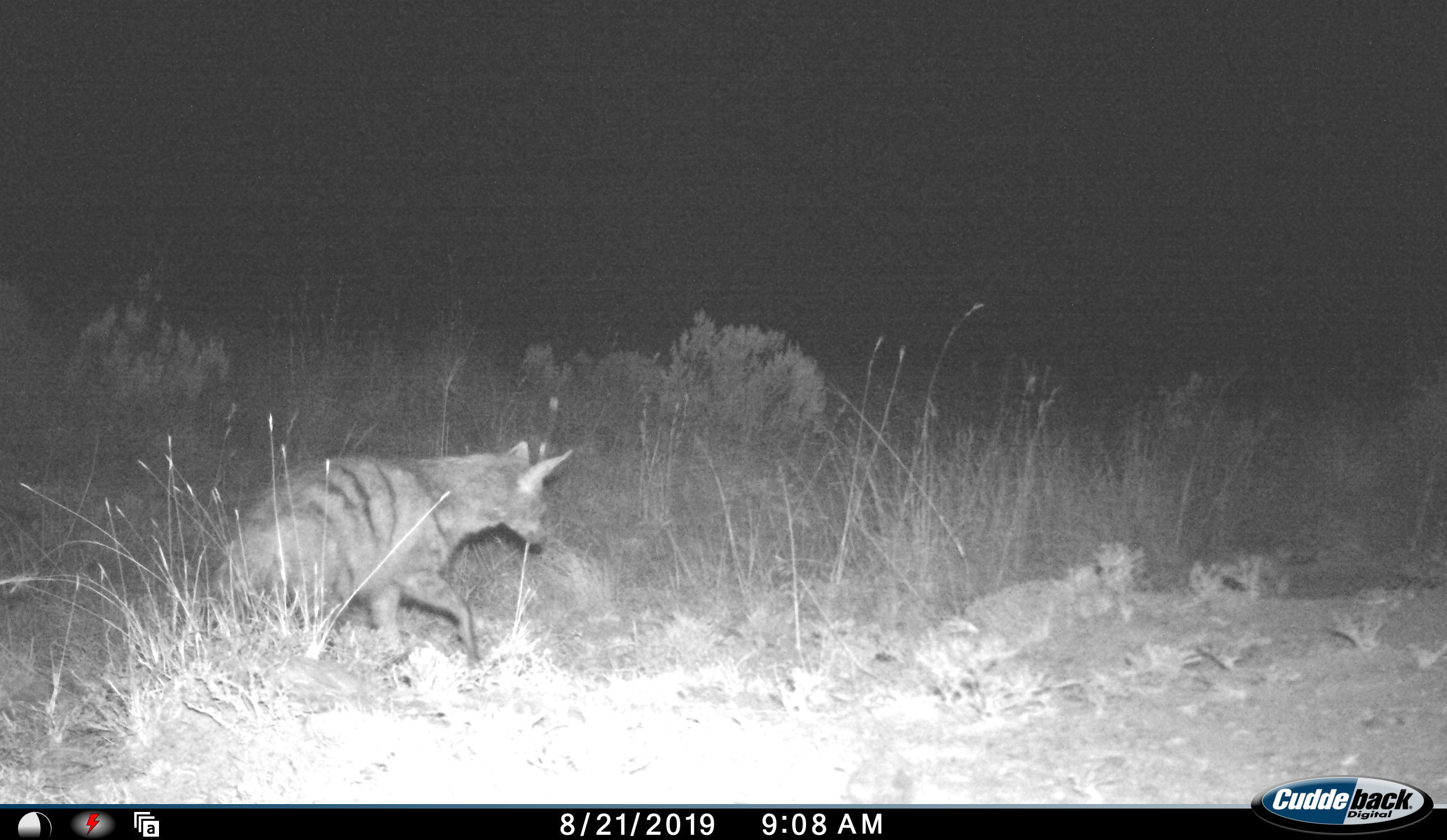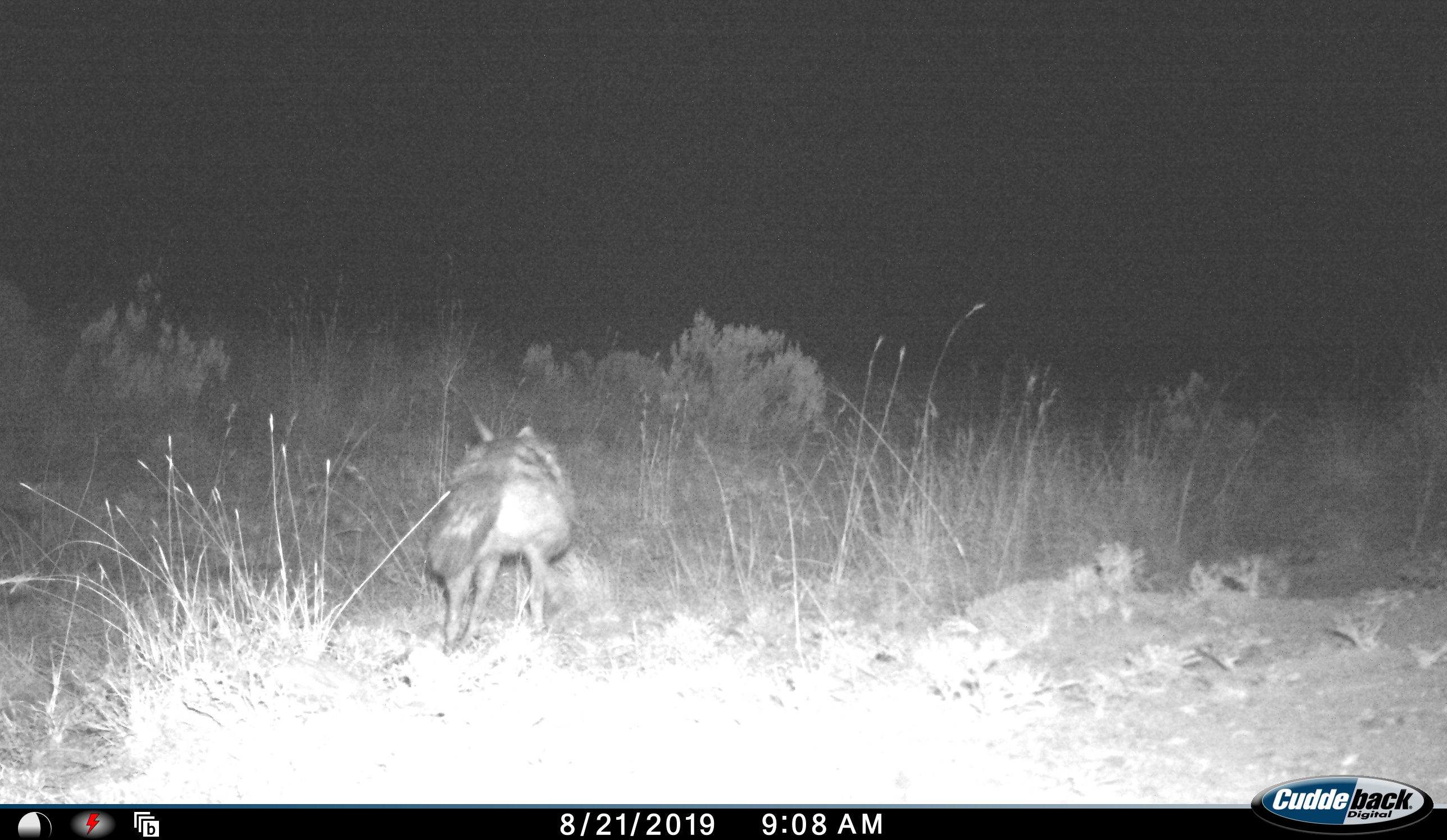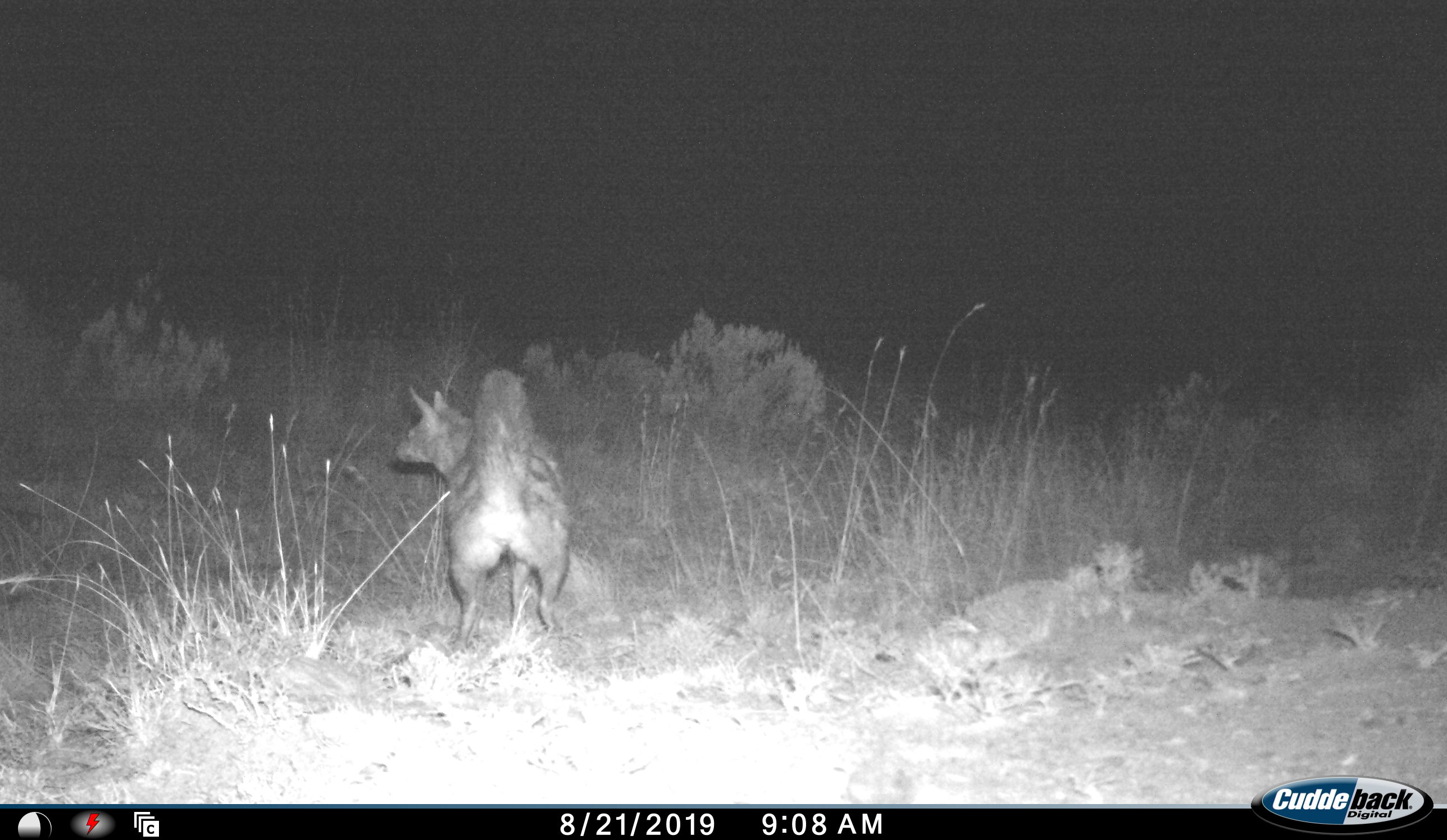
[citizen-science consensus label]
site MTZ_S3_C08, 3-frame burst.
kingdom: Animalia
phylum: Chordata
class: Mammalia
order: Carnivora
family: Hyaenidae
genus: Proteles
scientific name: Proteles cristatus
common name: aardwolf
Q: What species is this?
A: Aardwolf (Proteles cristatus).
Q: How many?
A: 1.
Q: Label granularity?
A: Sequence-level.